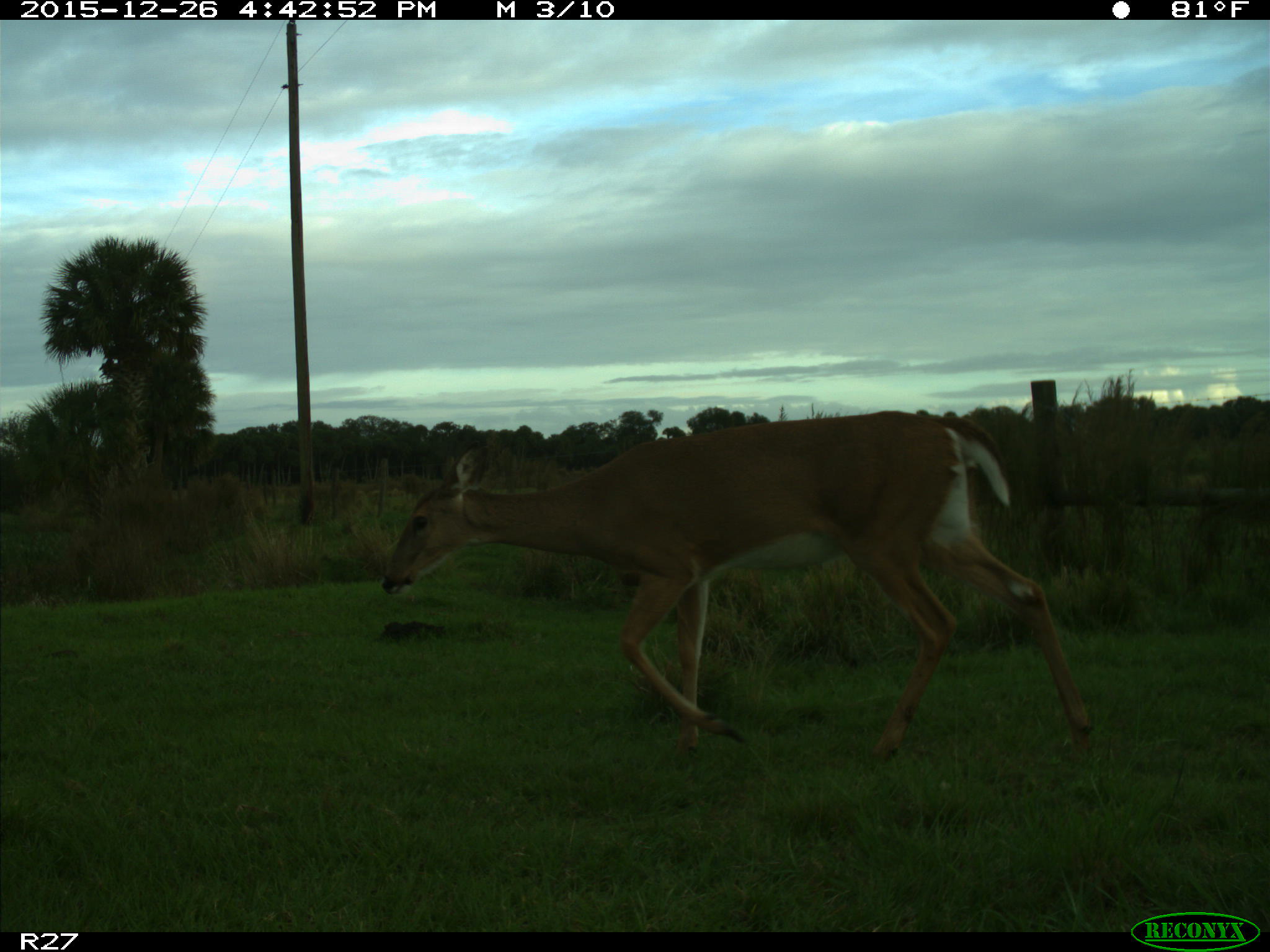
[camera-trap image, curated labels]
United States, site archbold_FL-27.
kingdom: Animalia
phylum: Chordata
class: Mammalia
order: Artiodactyla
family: Cervidae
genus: Odocoileus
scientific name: Odocoileus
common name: deer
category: unidentified deer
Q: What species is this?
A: Unidentified deer (deer) (Odocoileus).